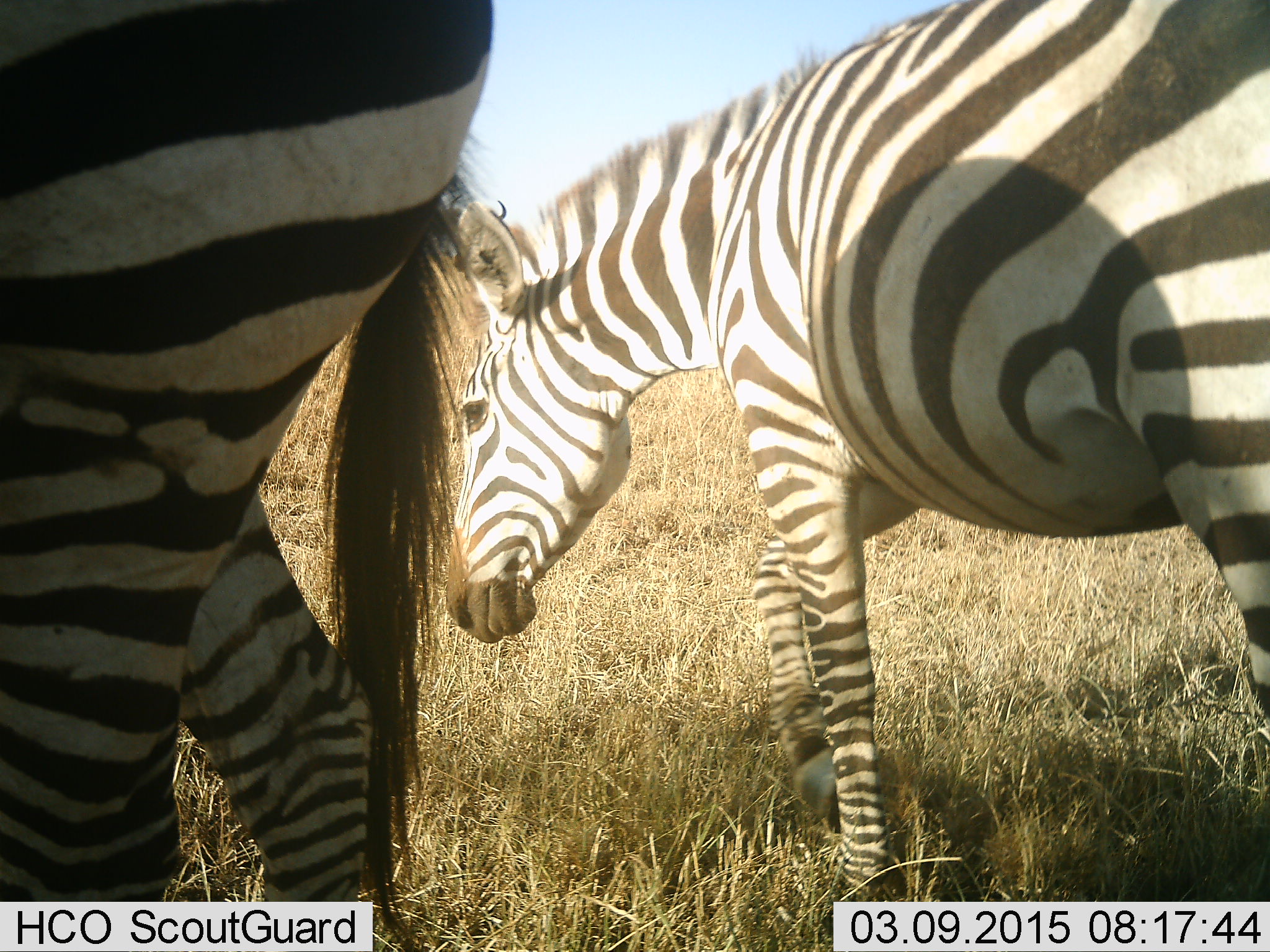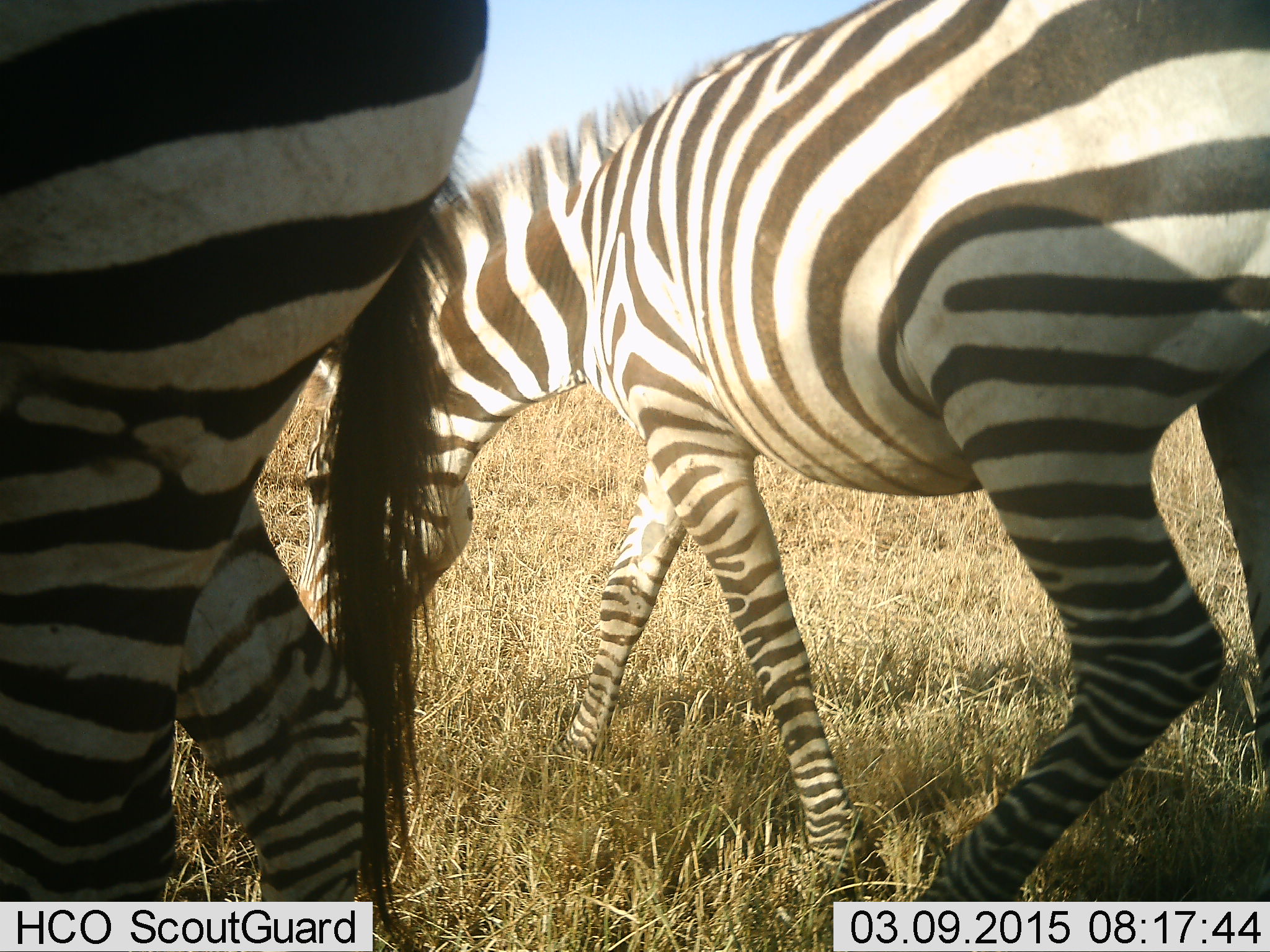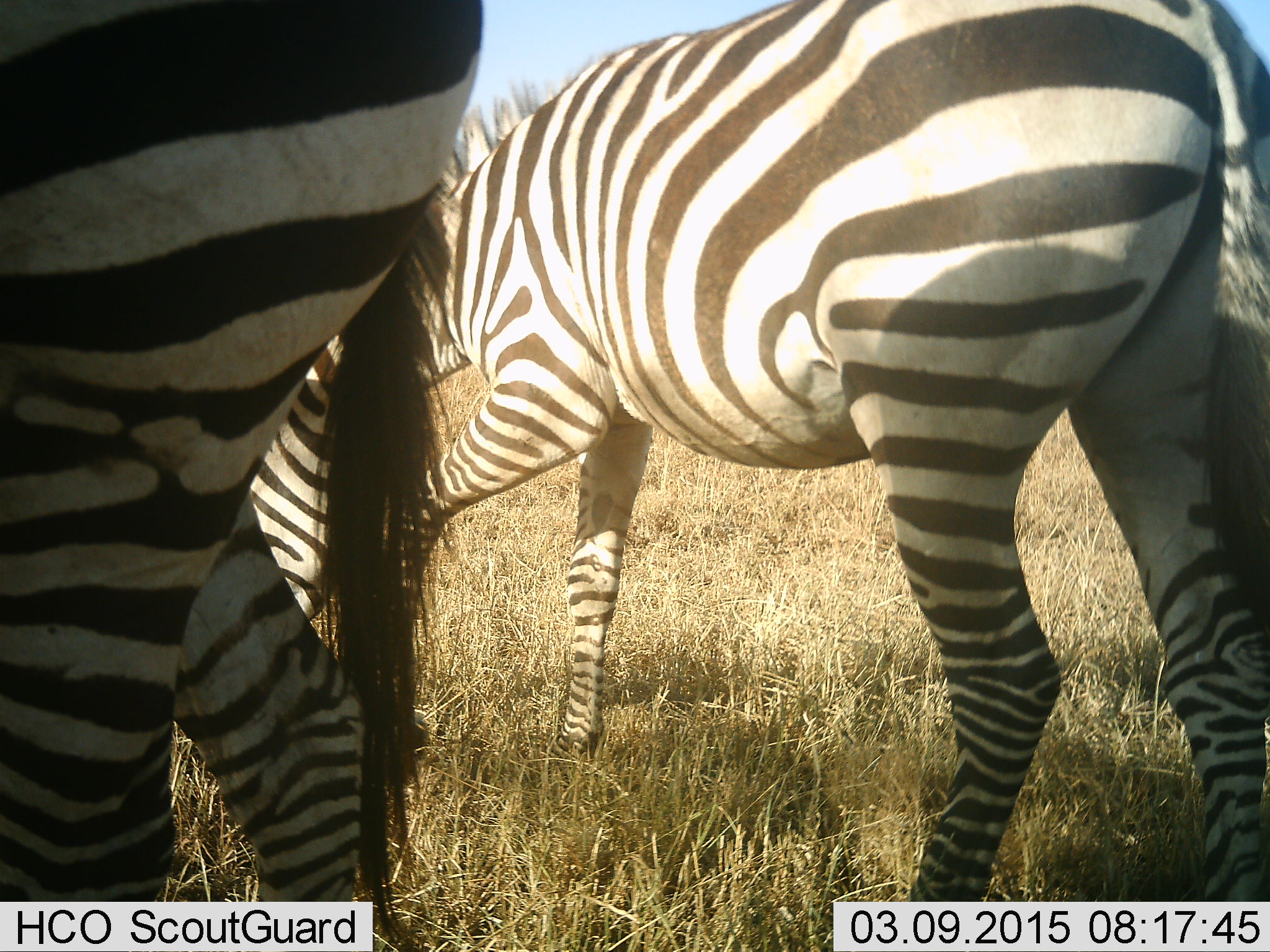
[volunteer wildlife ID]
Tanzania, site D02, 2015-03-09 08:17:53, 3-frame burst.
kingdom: Animalia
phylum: Chordata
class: Mammalia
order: Perissodactyla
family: Equidae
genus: Equus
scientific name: Equus quagga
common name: plains zebra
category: zebra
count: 2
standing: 40%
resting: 0%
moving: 40%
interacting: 0%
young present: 0%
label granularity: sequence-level